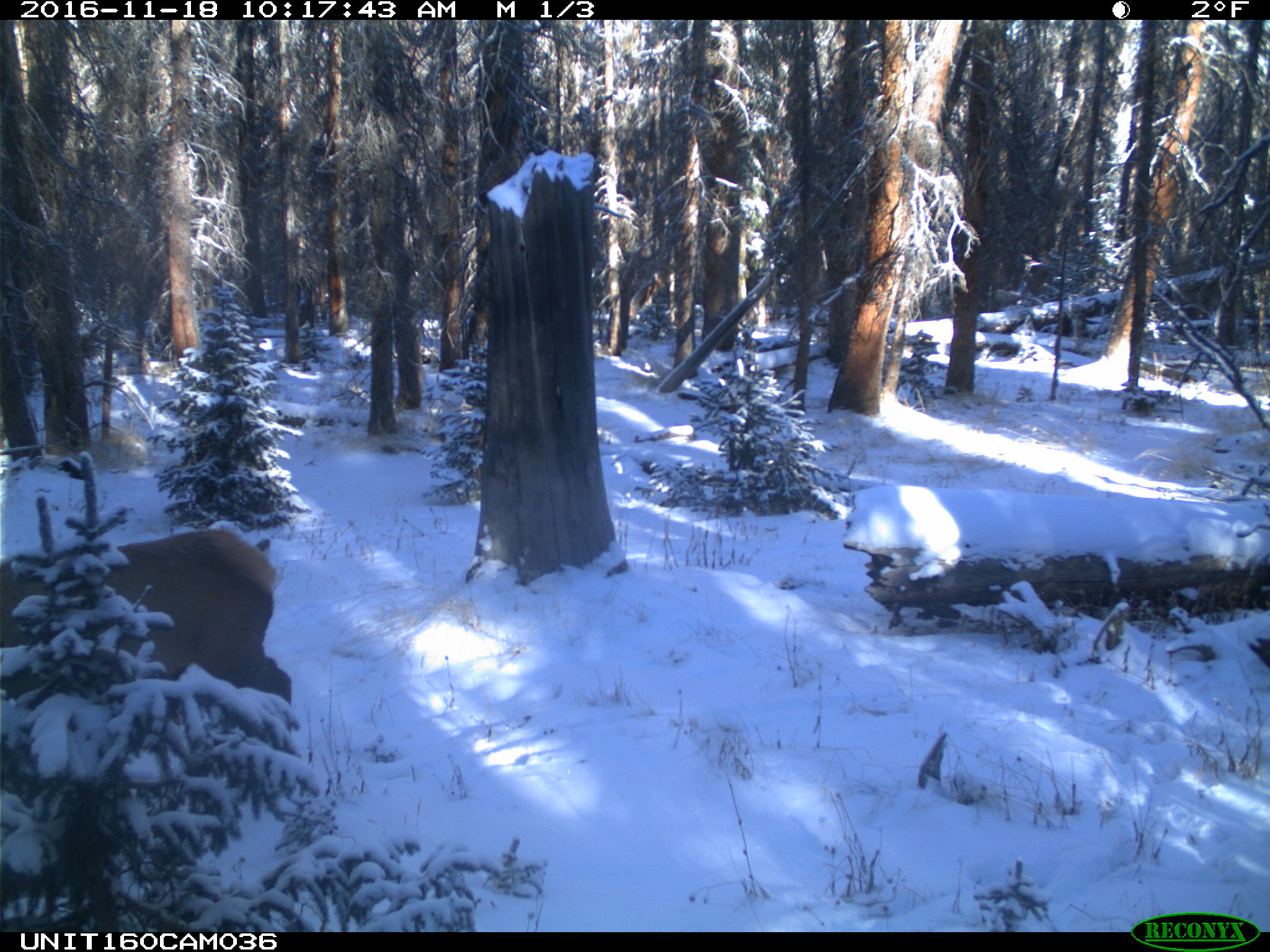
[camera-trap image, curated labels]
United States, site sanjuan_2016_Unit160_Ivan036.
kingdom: Animalia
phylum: Chordata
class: Mammalia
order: Artiodactyla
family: Cervidae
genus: Cervus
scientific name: Cervus elaphus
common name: red deer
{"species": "Cervus elaphus (red deer)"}